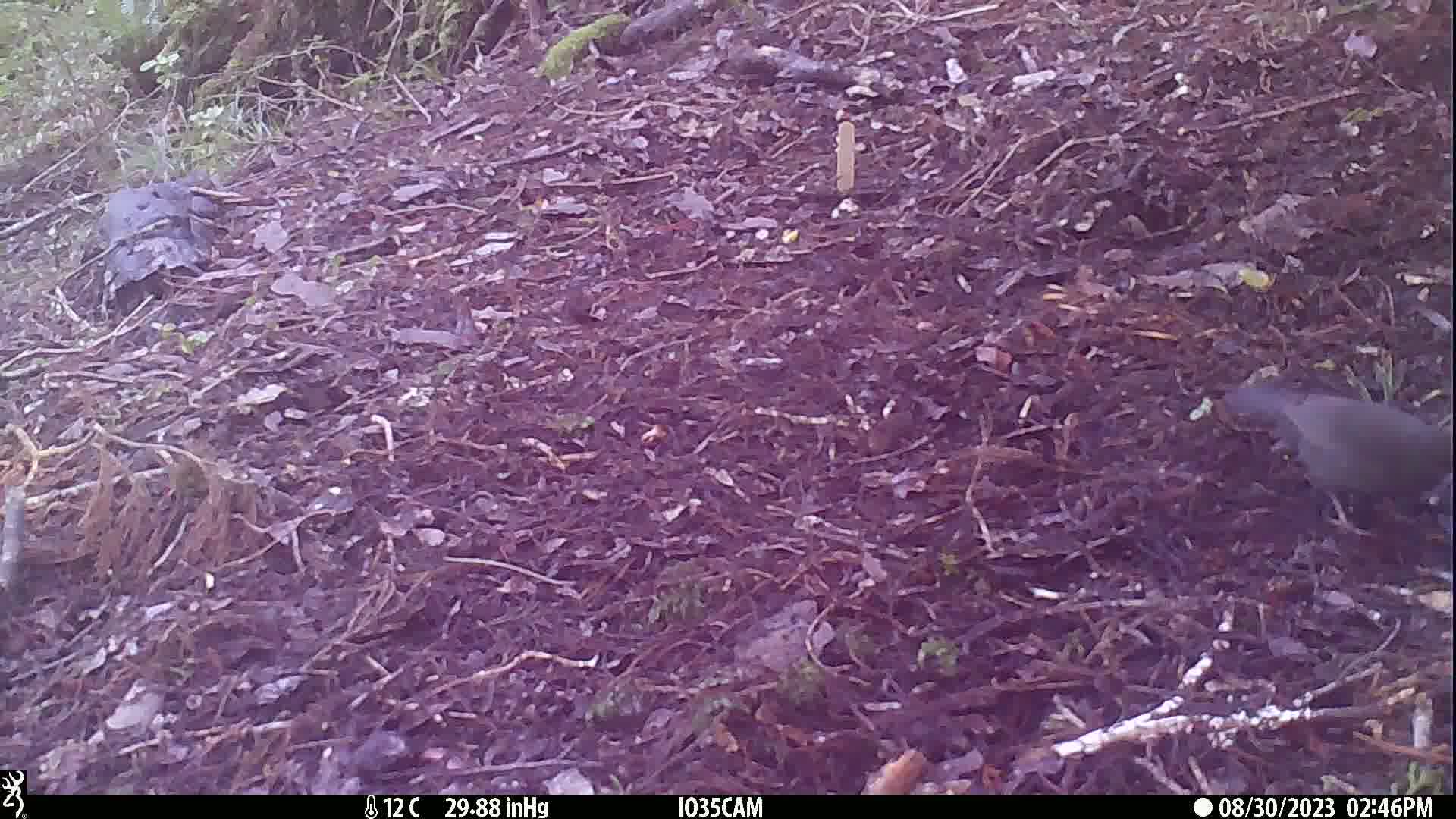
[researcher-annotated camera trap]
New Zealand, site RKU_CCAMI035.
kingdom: Animalia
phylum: Chordata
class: Aves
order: Passeriformes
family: Turdidae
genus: Turdus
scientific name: Turdus merula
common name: eurasian blackbird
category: blackbird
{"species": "blackbird (eurasian blackbird) (Turdus merula)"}